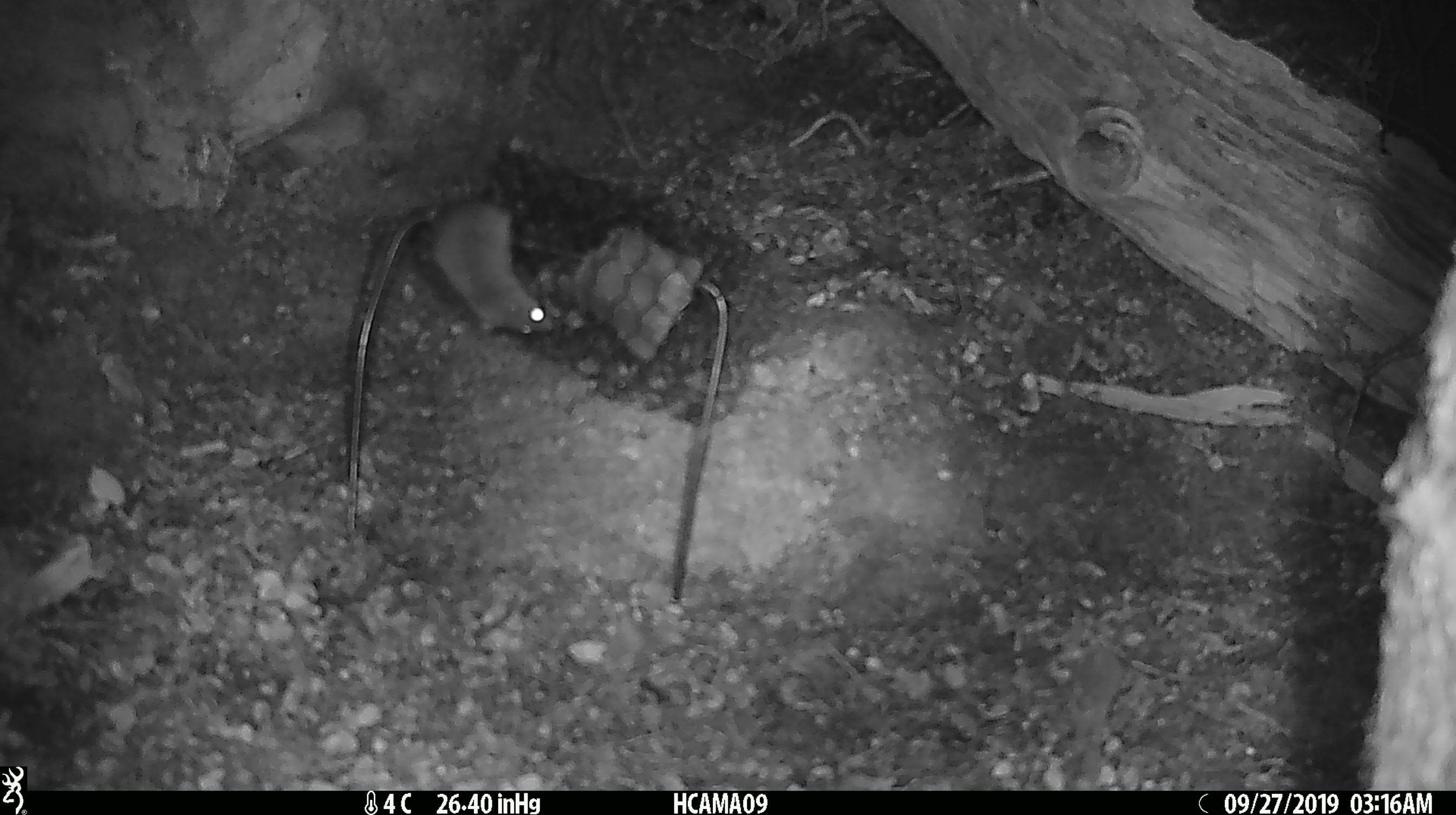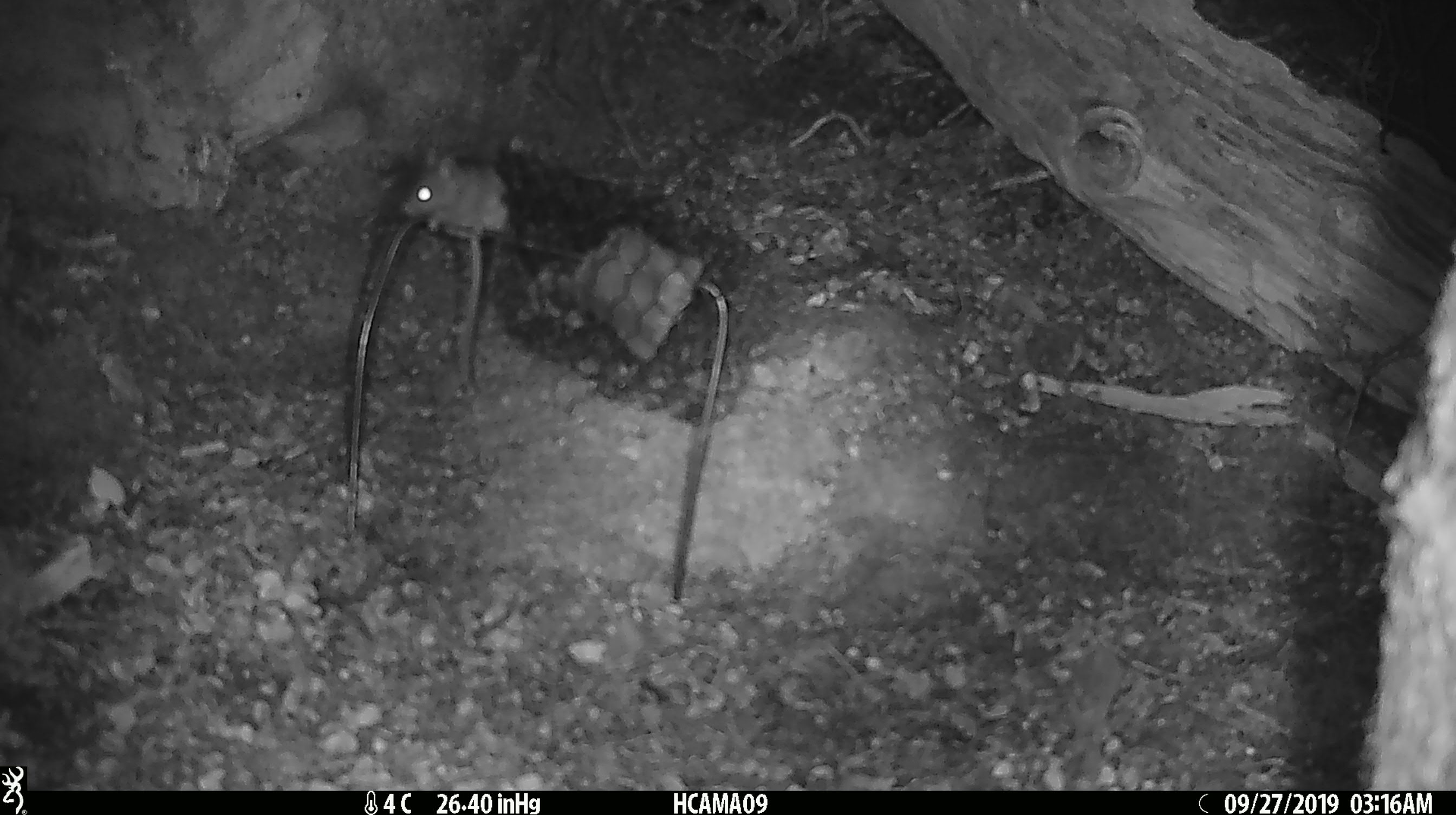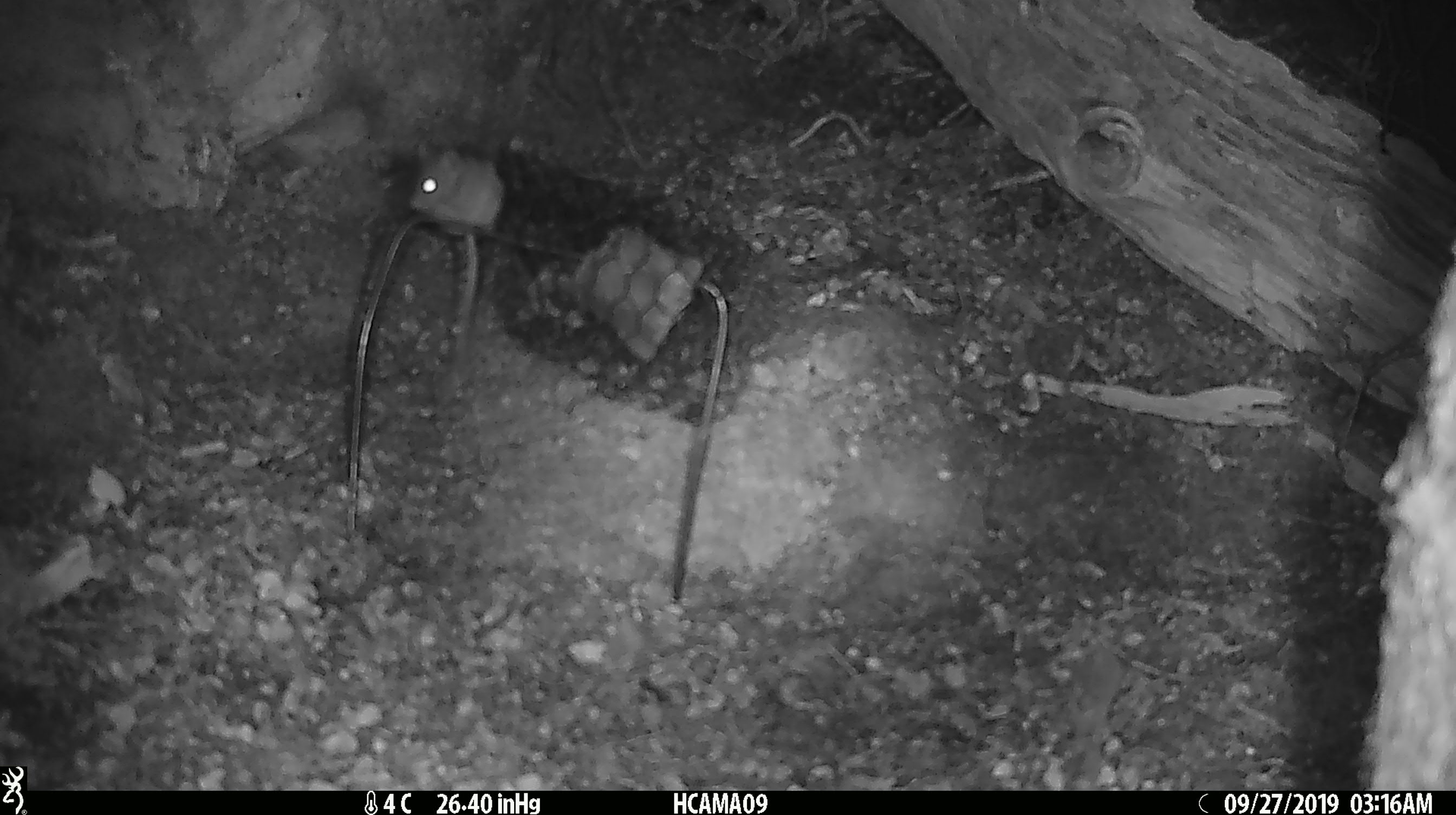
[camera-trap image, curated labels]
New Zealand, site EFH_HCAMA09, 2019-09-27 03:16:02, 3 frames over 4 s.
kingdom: Animalia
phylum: Chordata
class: Mammalia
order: Rodentia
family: Muridae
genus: Mus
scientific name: Mus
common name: mouse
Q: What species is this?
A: Mouse (Mus).